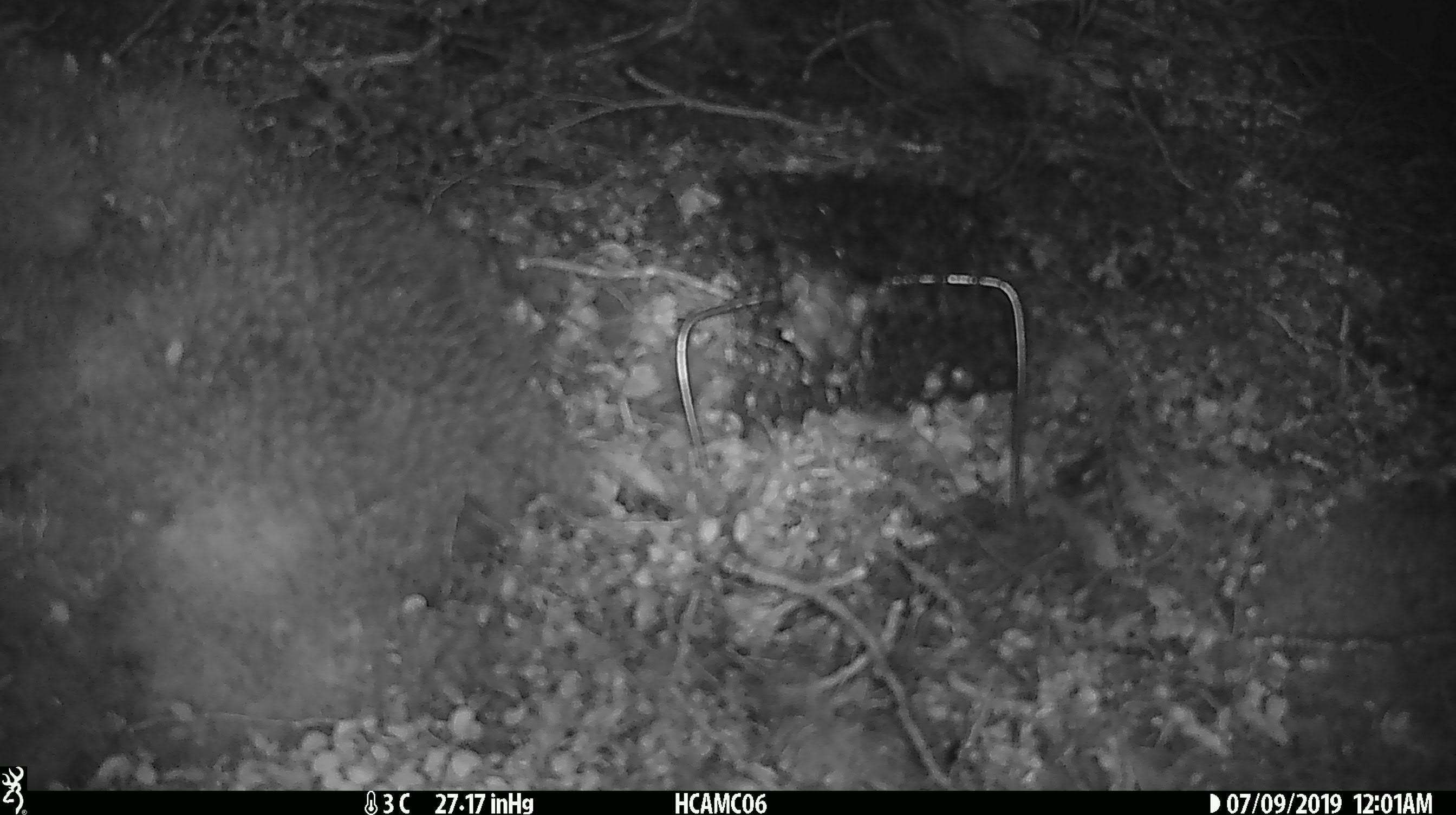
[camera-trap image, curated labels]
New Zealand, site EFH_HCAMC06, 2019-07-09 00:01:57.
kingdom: Animalia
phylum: Chordata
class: Mammalia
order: Rodentia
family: Muridae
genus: Mus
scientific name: Mus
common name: mouse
Mouse (Mus).